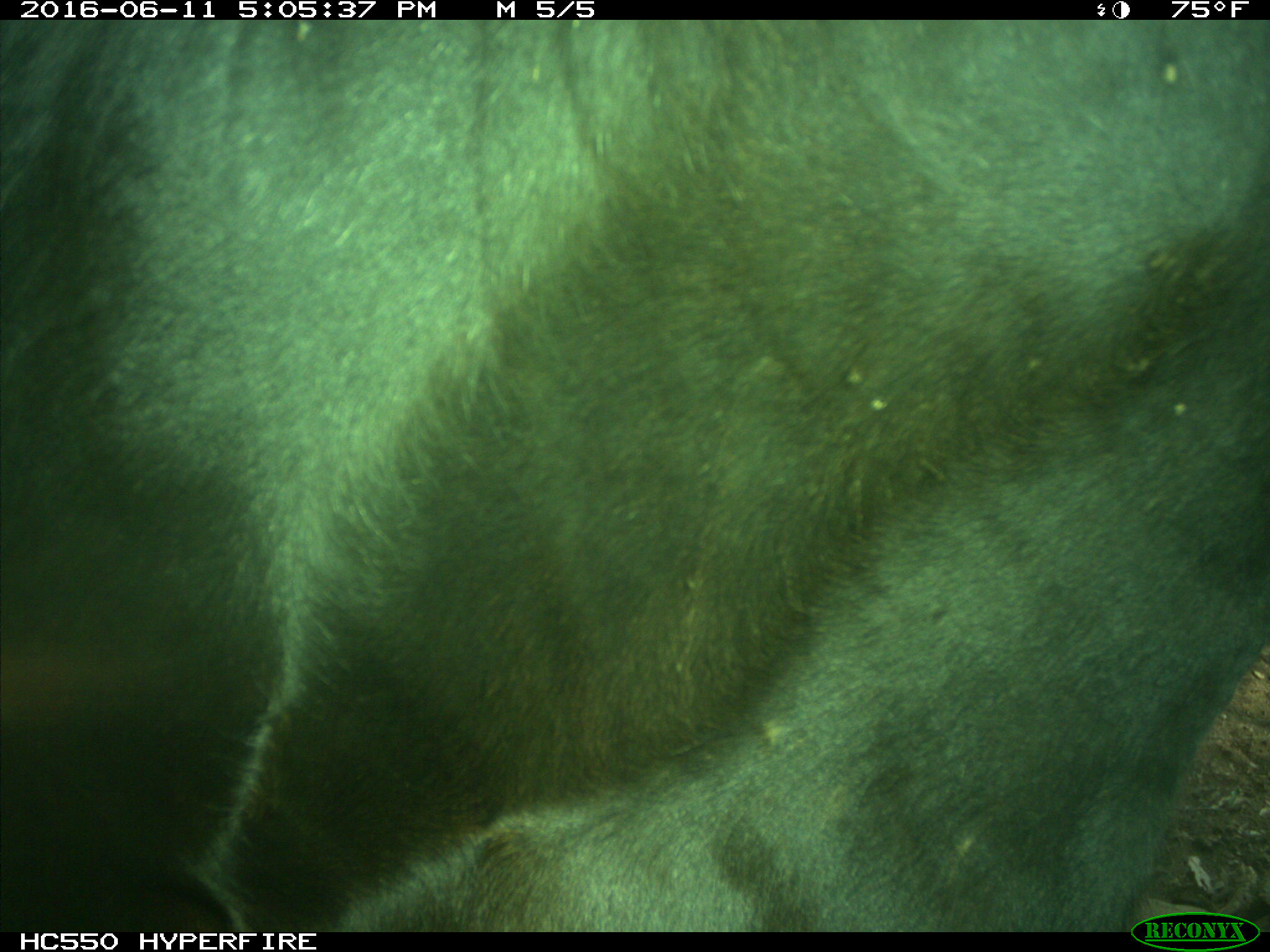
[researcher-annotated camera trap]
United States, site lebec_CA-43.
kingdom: Animalia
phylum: Chordata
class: Mammalia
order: Artiodactyla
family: Bovidae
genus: Bos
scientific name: Bos taurus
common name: domestic cow